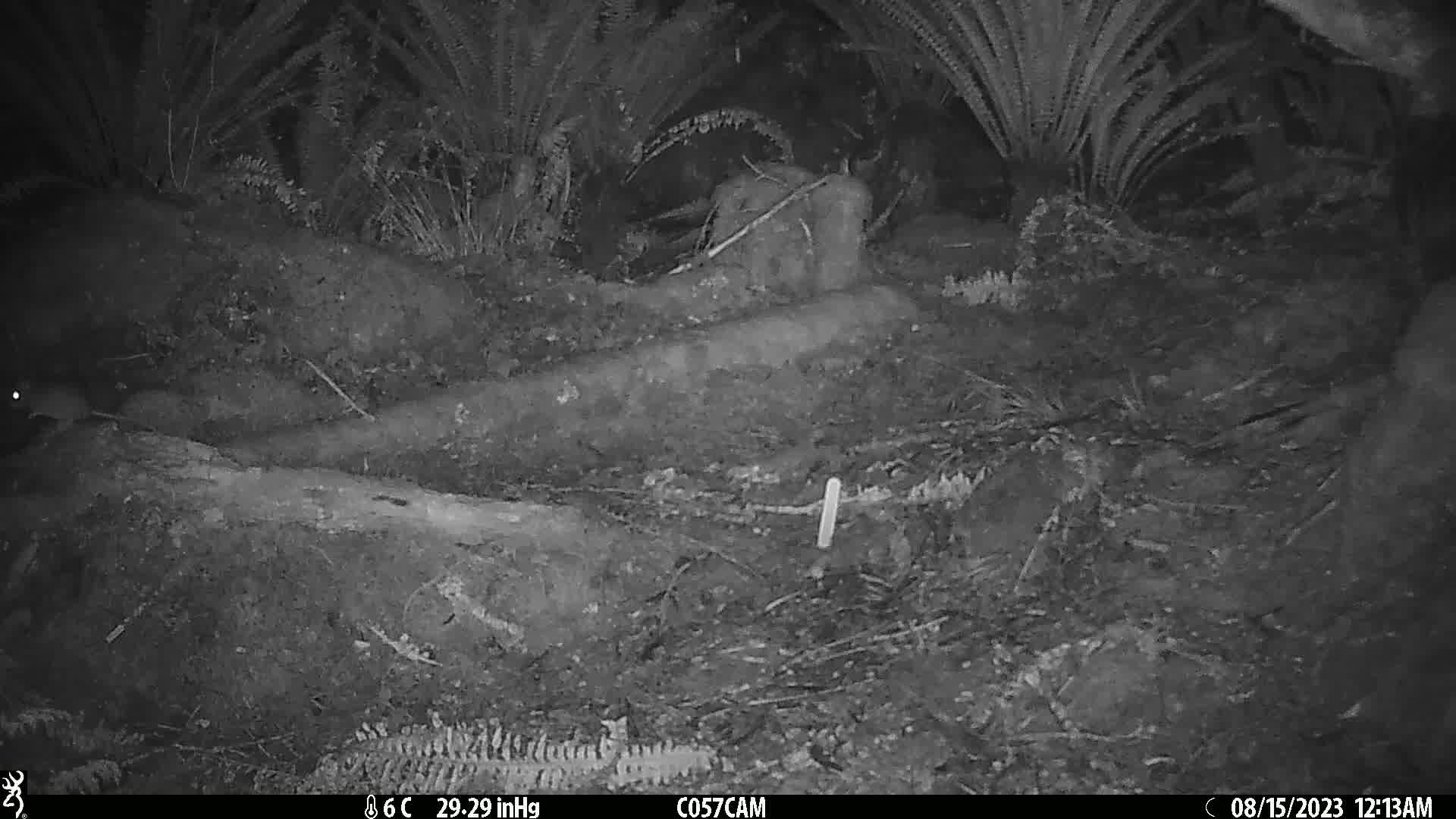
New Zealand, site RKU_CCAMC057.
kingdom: Animalia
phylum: Chordata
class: Mammalia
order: Rodentia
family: Muridae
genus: Rattus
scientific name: Rattus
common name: rat